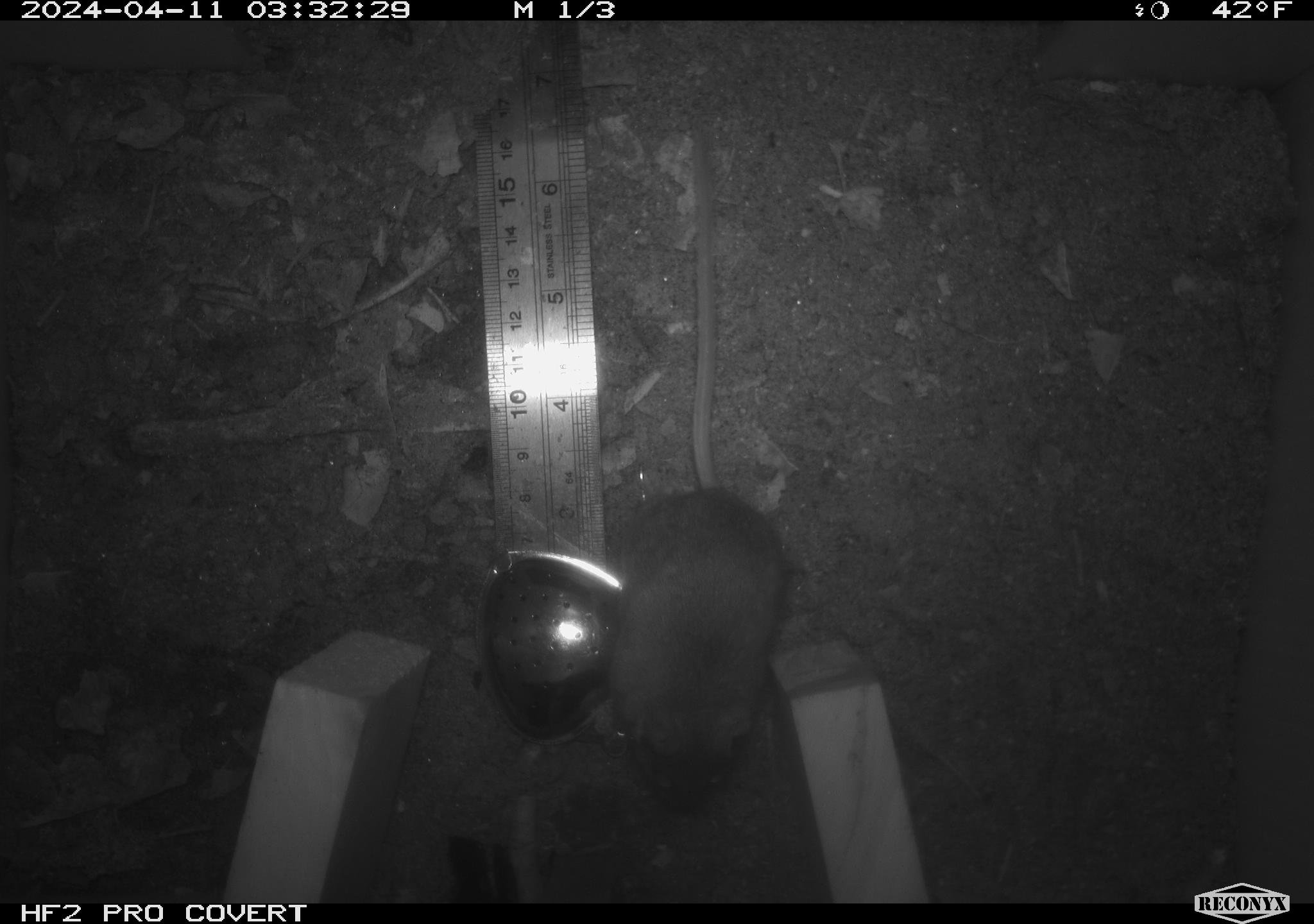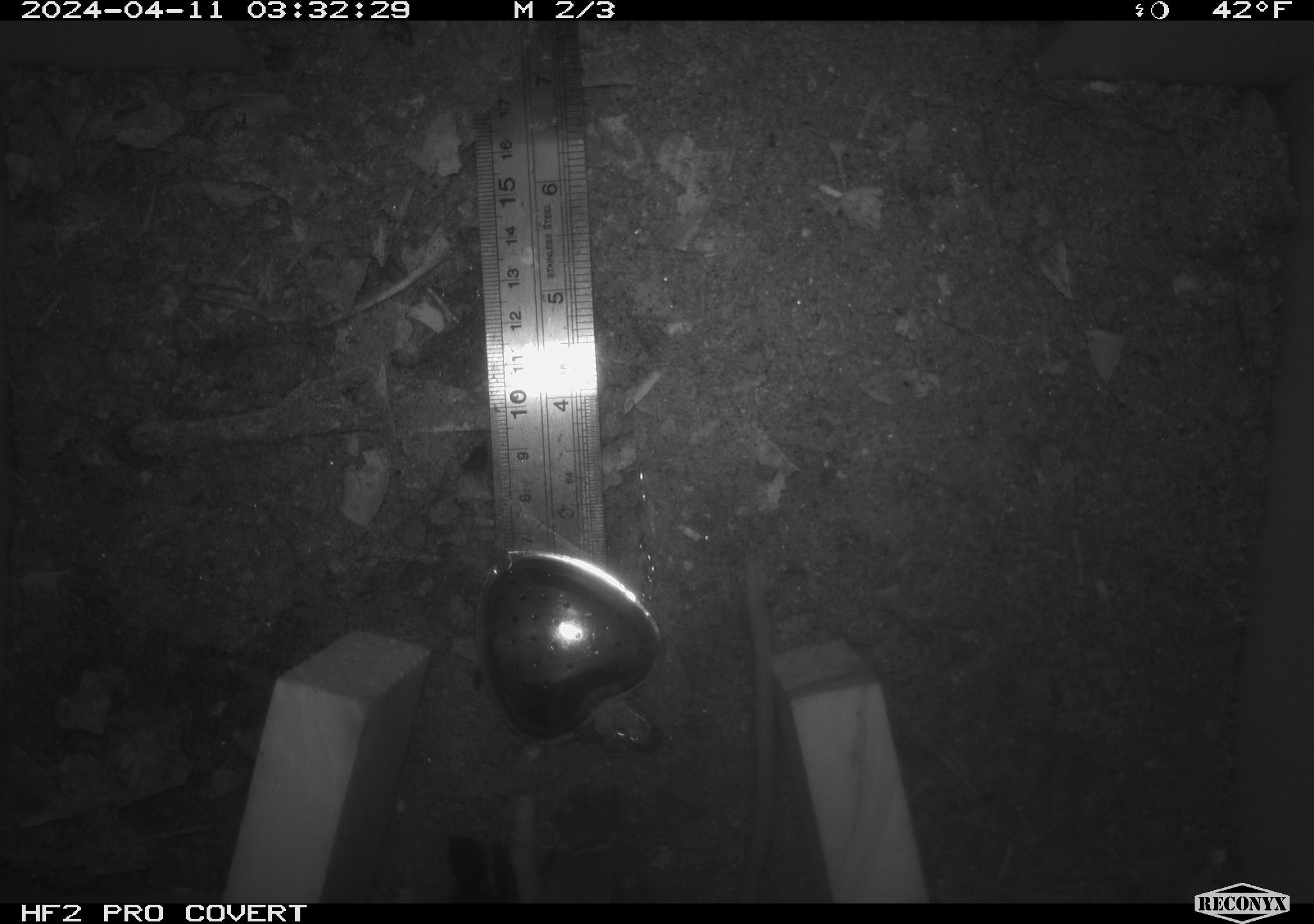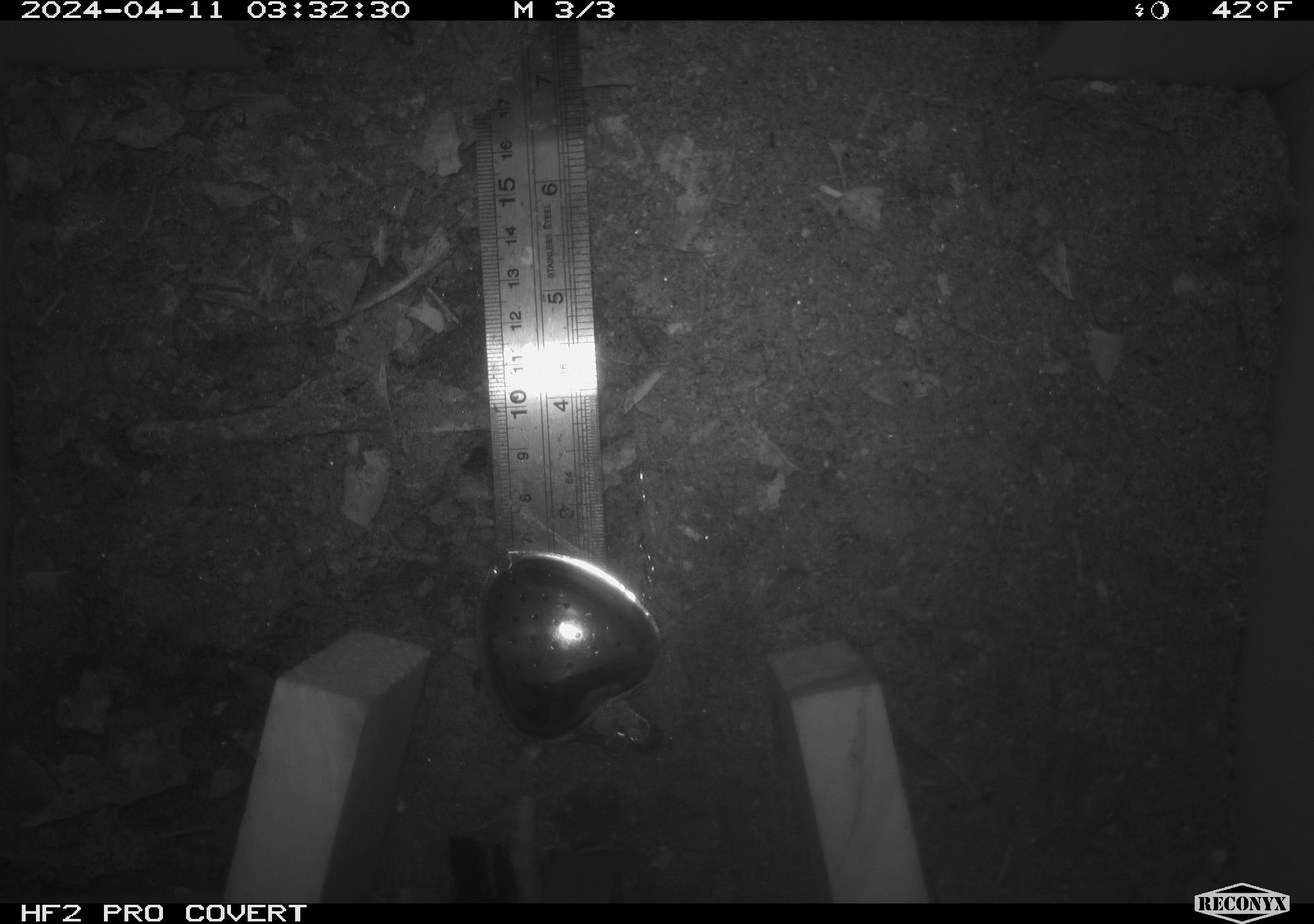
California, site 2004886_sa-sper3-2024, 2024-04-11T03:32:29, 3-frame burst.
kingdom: Animalia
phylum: Chordata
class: Mammalia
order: Rodentia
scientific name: Rodentia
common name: mouse species